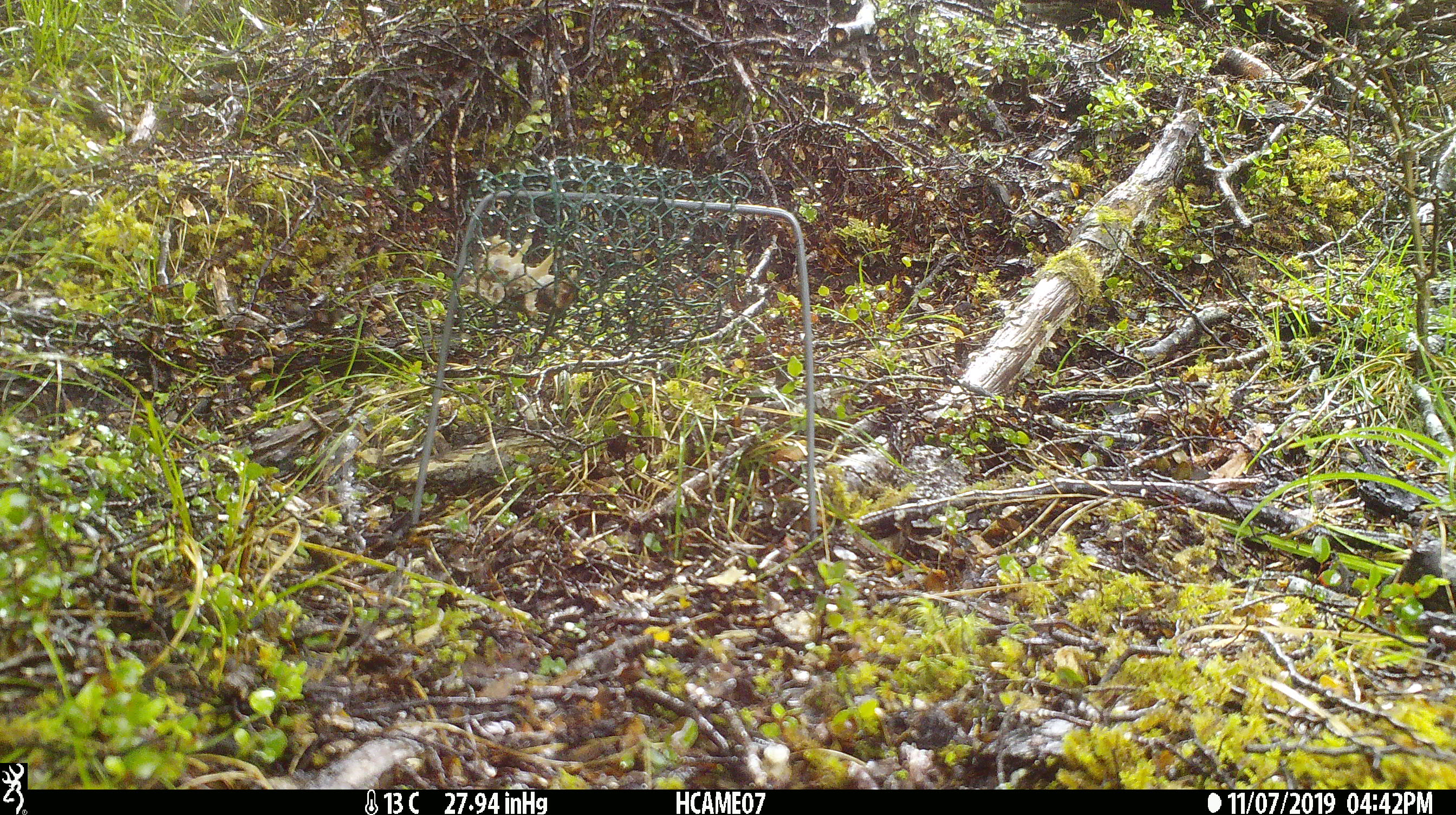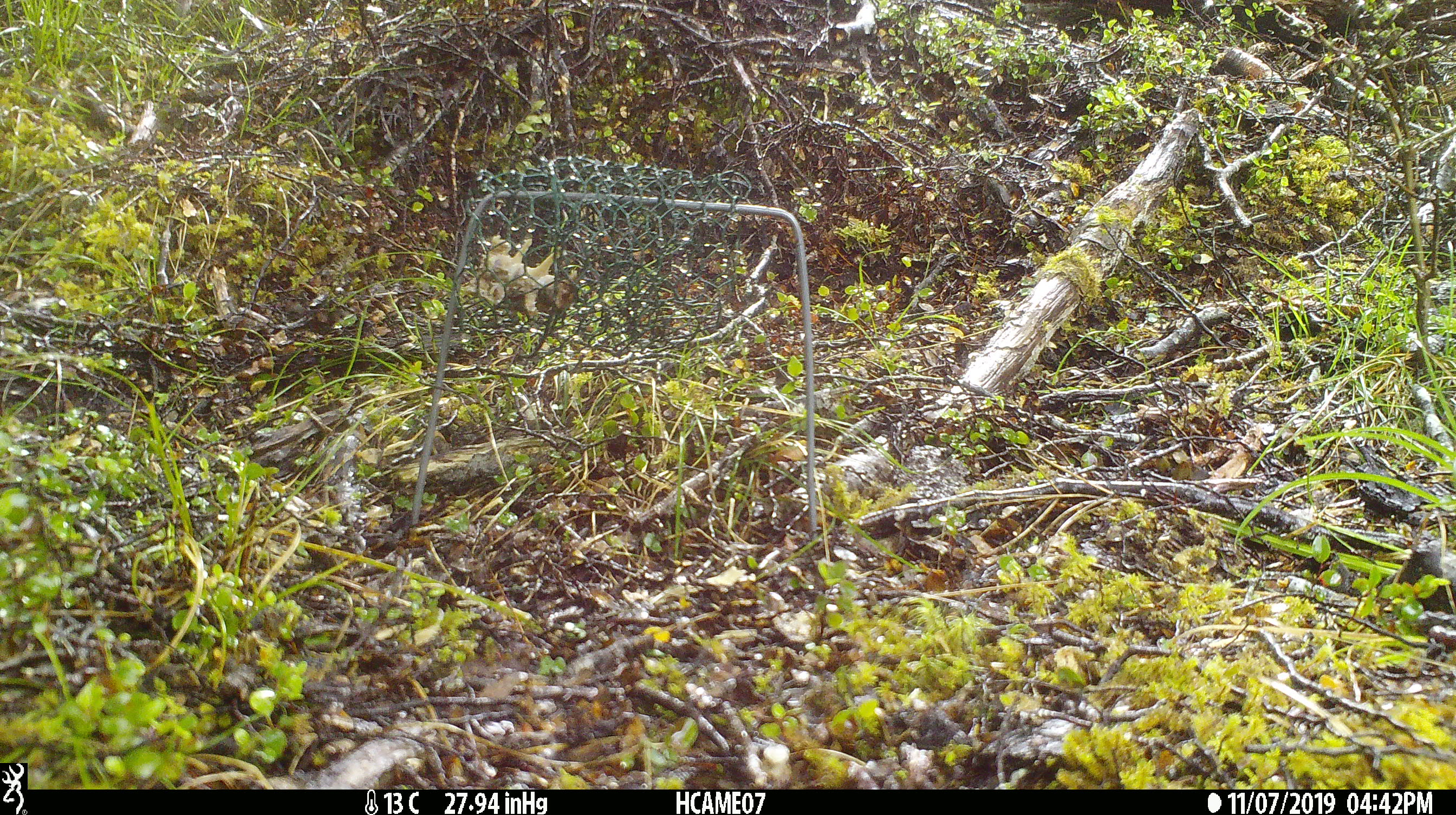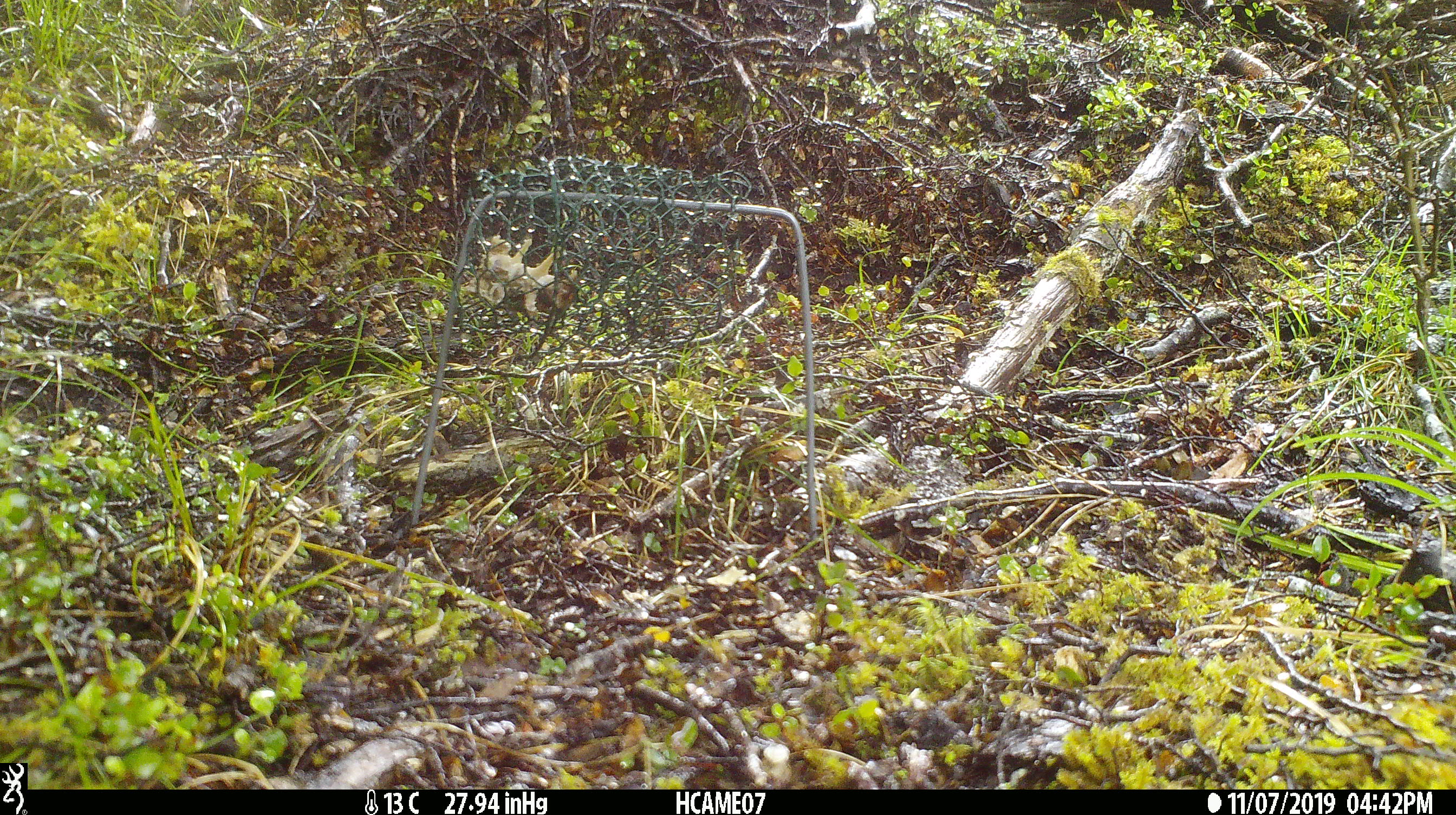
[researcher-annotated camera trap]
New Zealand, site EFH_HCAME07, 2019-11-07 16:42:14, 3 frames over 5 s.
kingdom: Animalia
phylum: Chordata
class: Mammalia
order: Rodentia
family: Muridae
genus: Mus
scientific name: Mus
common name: mouse